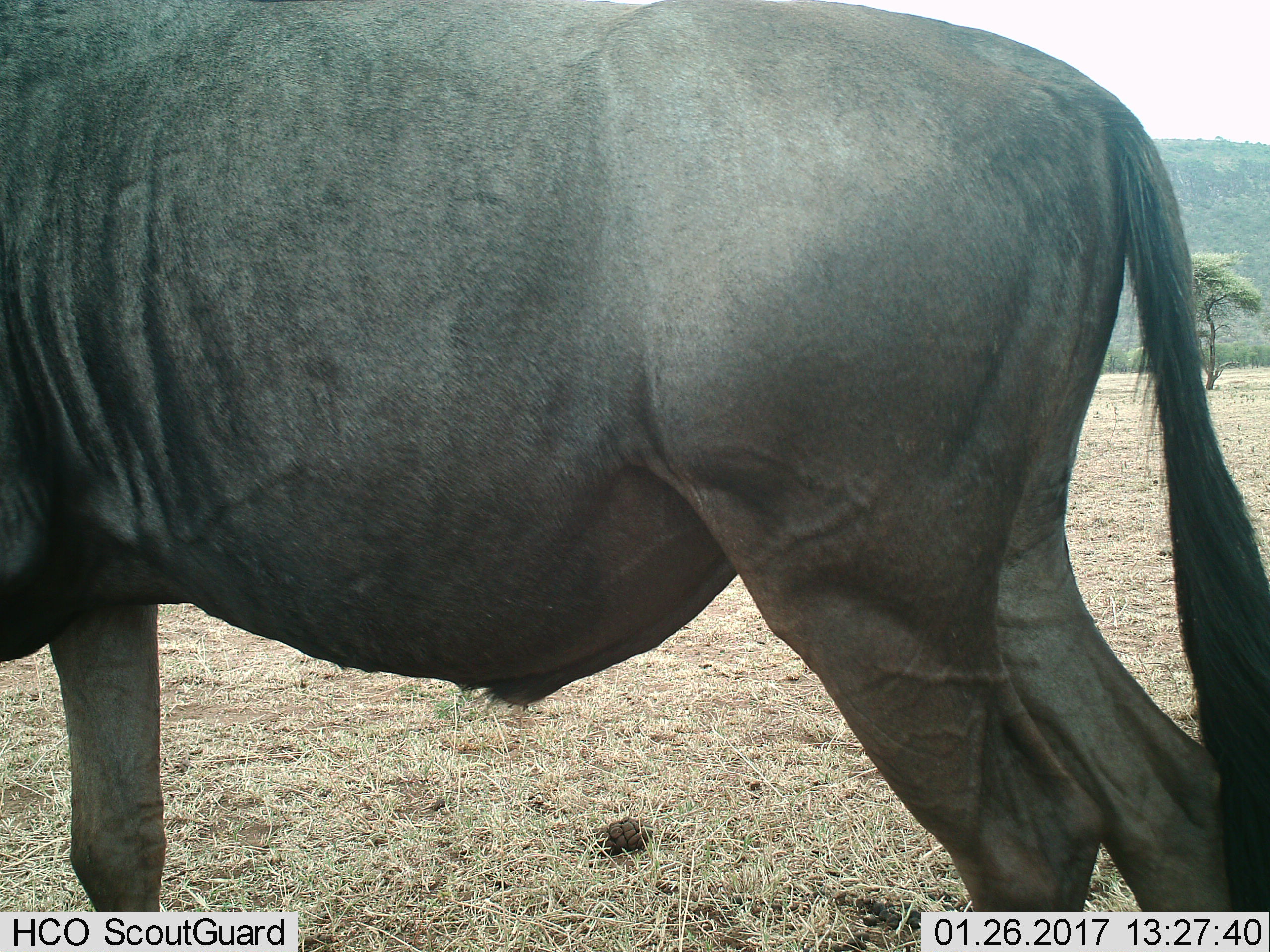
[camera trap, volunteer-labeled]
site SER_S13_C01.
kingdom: Animalia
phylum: Chordata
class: Mammalia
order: Artiodactyla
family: Bovidae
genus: Connochaetes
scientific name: Connochaetes taurinus taurinus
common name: blue wildebeest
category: wildebeestblue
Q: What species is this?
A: Wildebeestblue (blue wildebeest) (Connochaetes taurinus taurinus).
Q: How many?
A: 1.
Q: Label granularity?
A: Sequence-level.